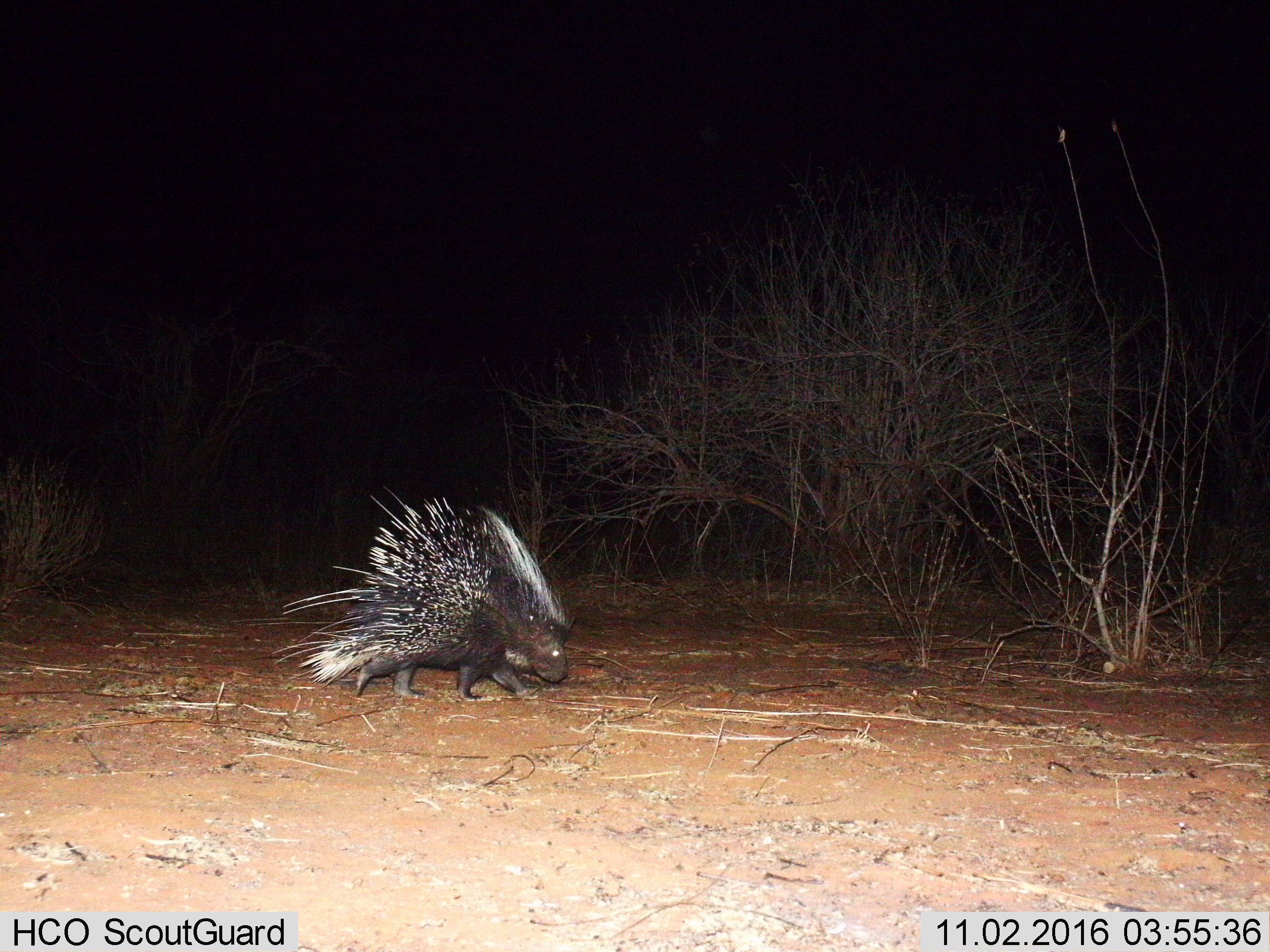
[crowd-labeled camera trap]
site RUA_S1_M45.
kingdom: Animalia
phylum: Chordata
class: Mammalia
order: Rodentia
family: Hystricidae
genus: Hystrix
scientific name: Hystrix cristata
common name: crested porcupine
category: porcupine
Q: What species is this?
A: Porcupine (crested porcupine) (Hystrix cristata).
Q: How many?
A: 1.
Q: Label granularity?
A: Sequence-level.